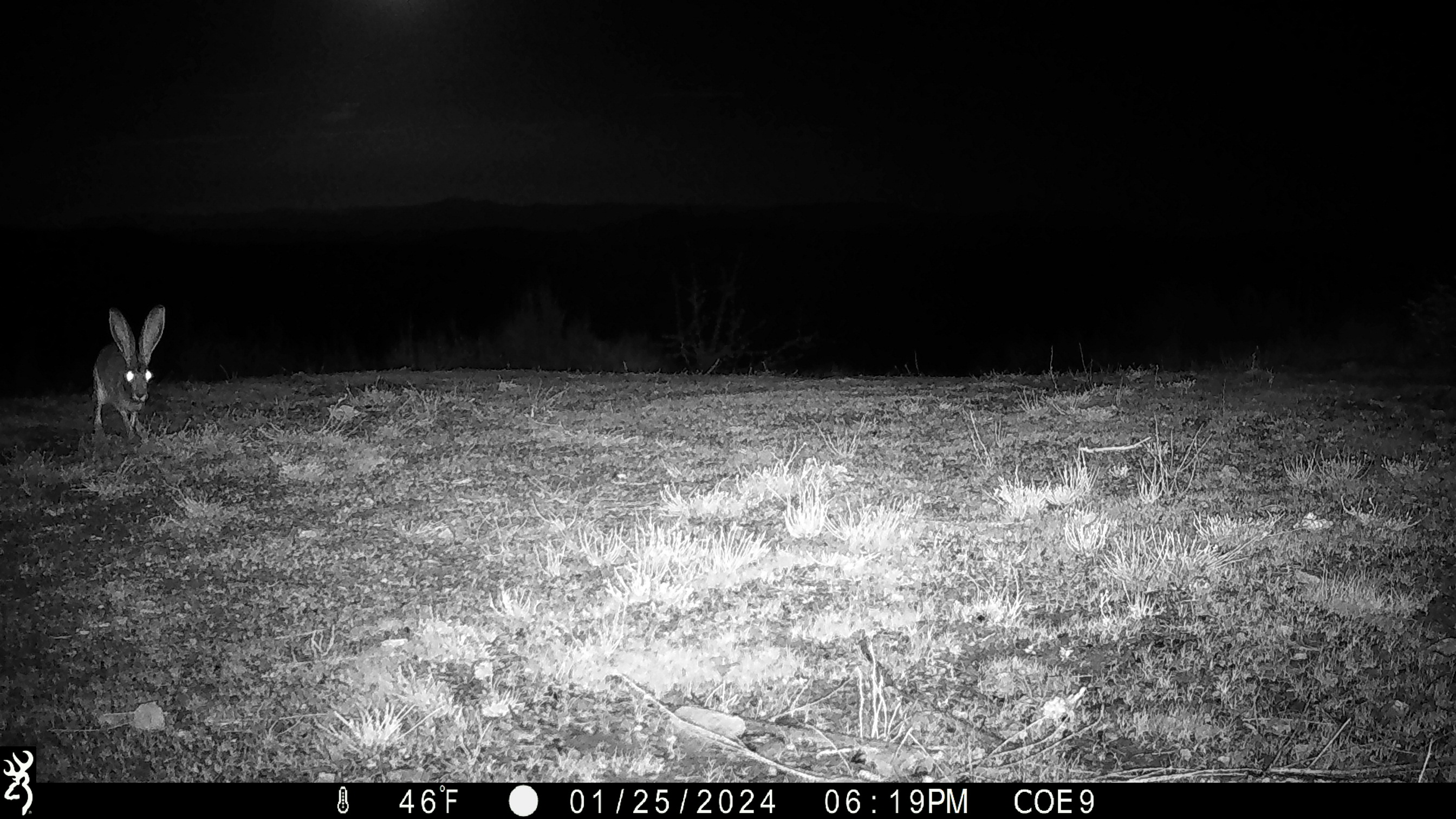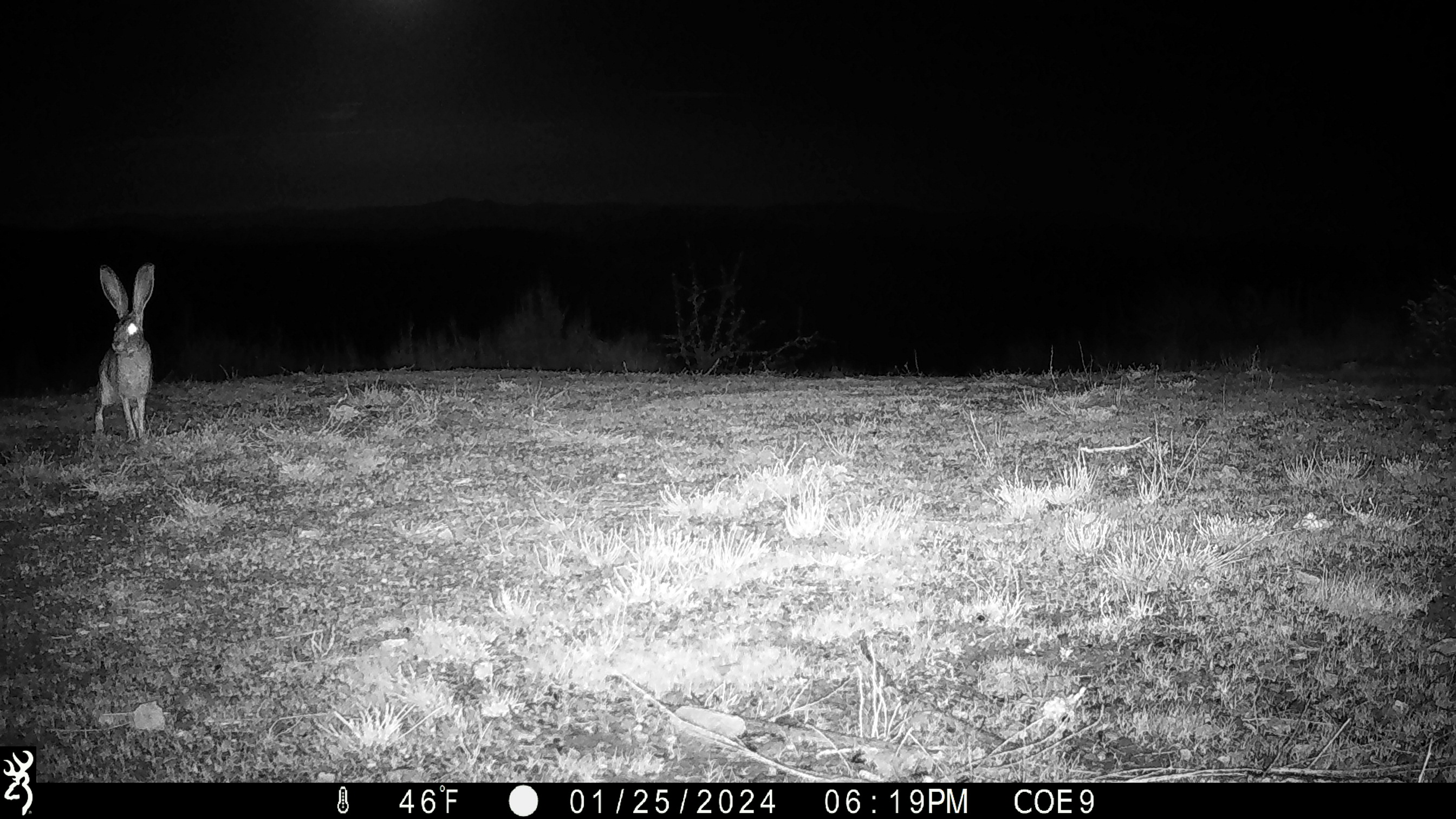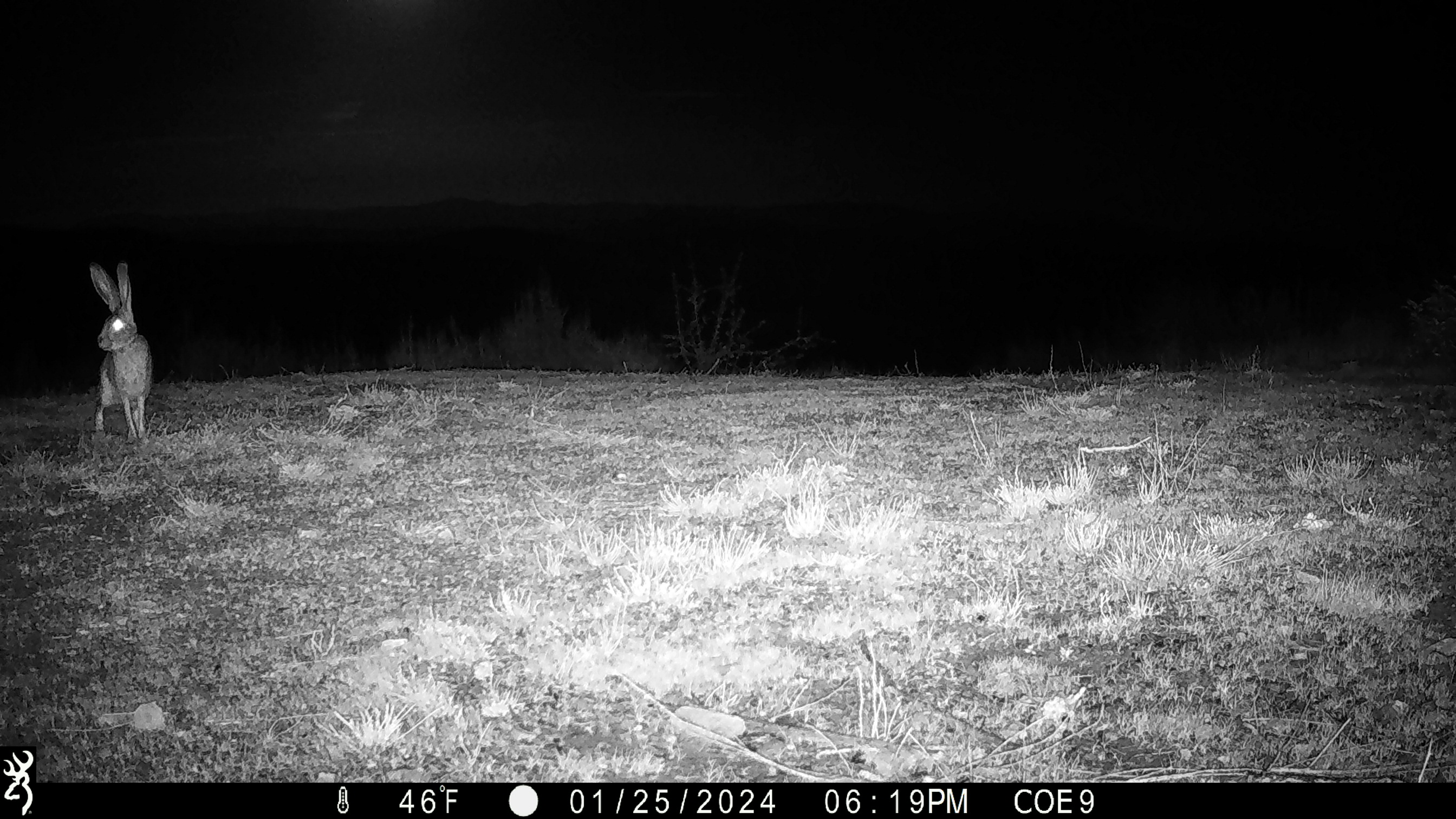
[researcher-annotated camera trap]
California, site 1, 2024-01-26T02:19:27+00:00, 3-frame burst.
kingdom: Animalia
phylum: Chordata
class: Mammalia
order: Lagomorpha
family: Leporidae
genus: Lepus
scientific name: Lepus californicus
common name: black-tailed jackrabbit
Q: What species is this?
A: Black-tailed jackrabbit (Lepus californicus).